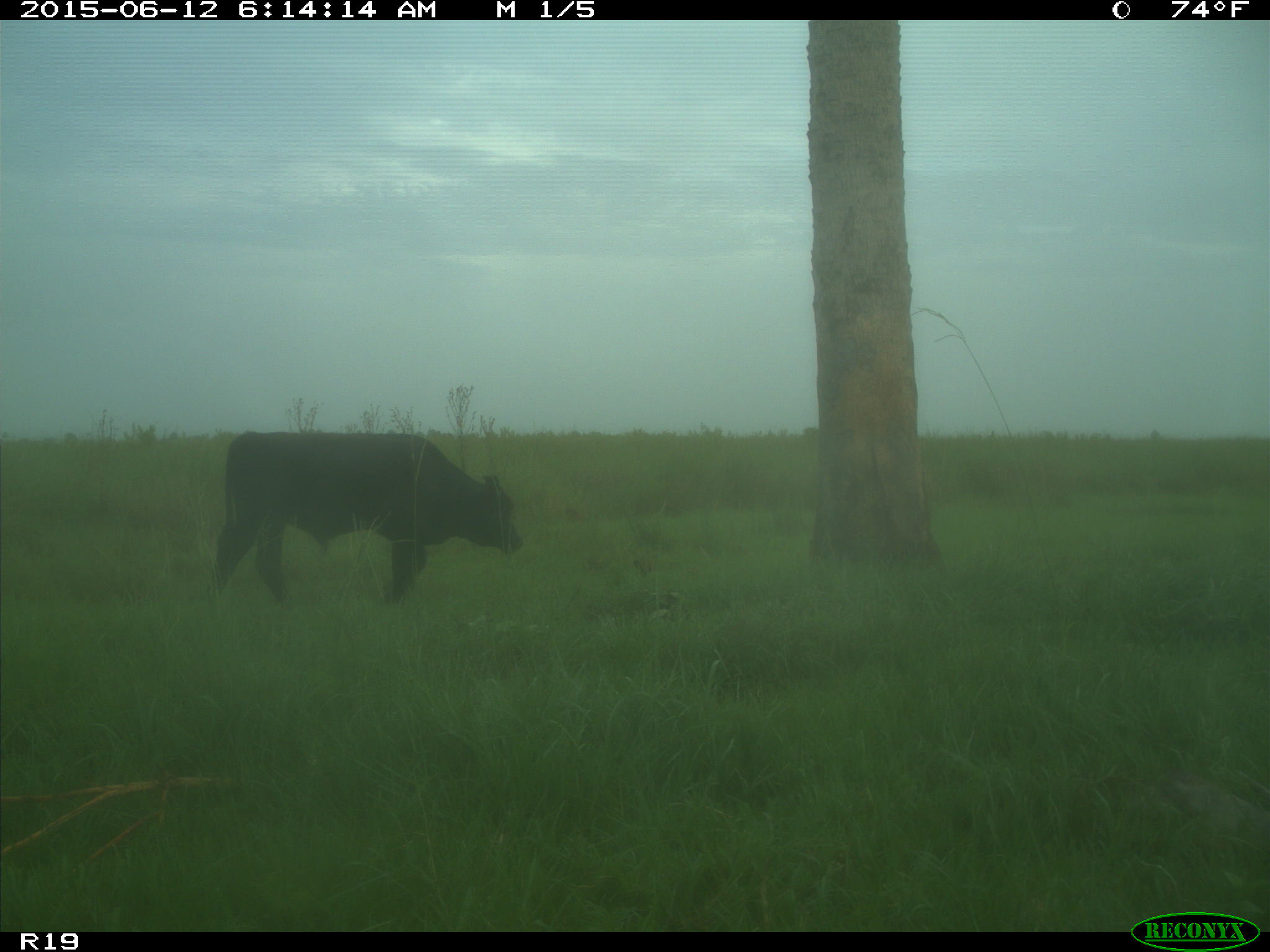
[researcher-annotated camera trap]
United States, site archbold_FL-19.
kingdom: Animalia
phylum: Chordata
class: Mammalia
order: Artiodactyla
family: Bovidae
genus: Bos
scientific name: Bos taurus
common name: domestic cow